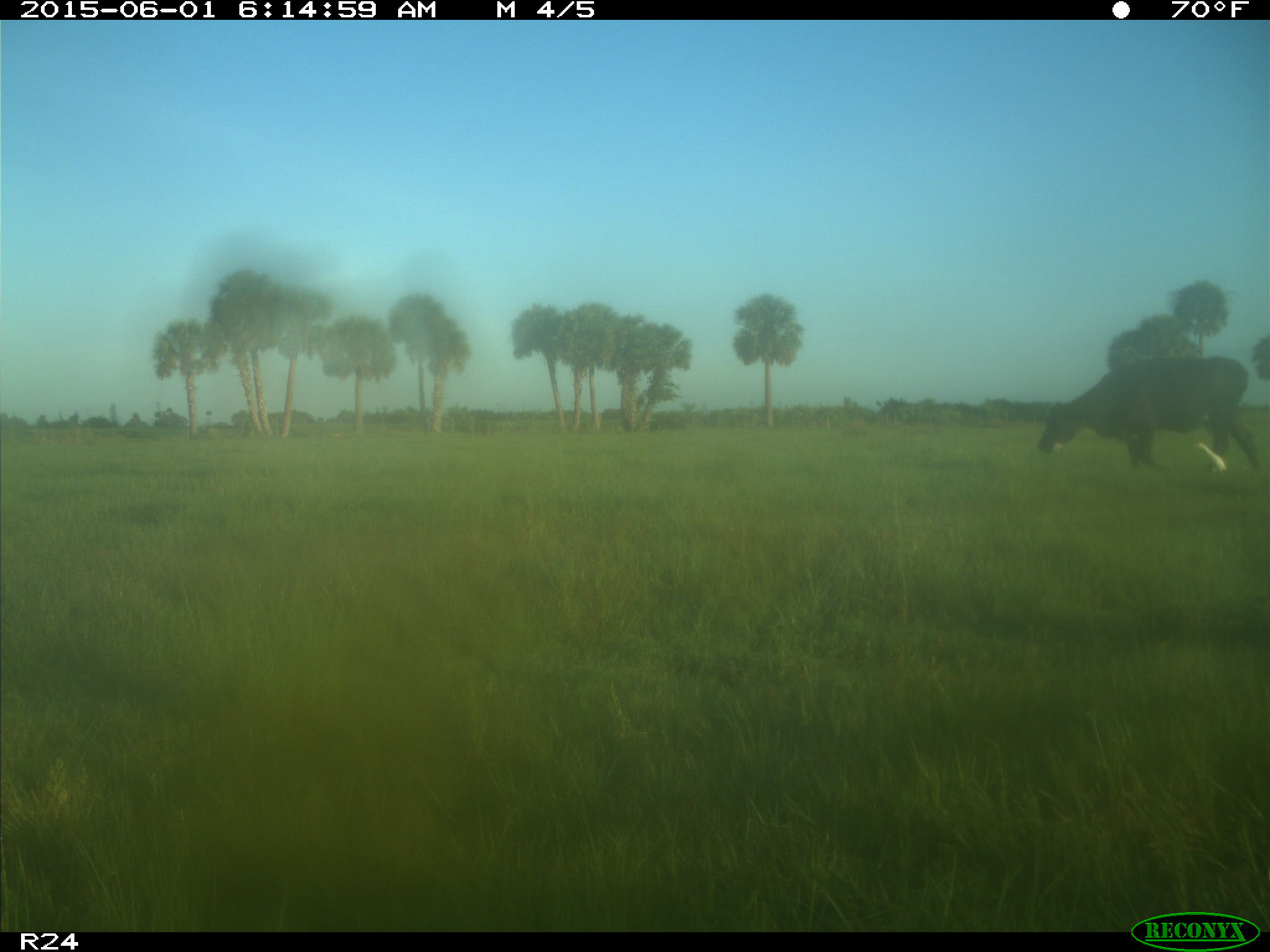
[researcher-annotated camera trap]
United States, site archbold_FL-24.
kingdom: Animalia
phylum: Chordata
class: Mammalia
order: Artiodactyla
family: Bovidae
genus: Bos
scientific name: Bos taurus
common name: domestic cow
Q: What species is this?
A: Bos taurus (domestic cow).